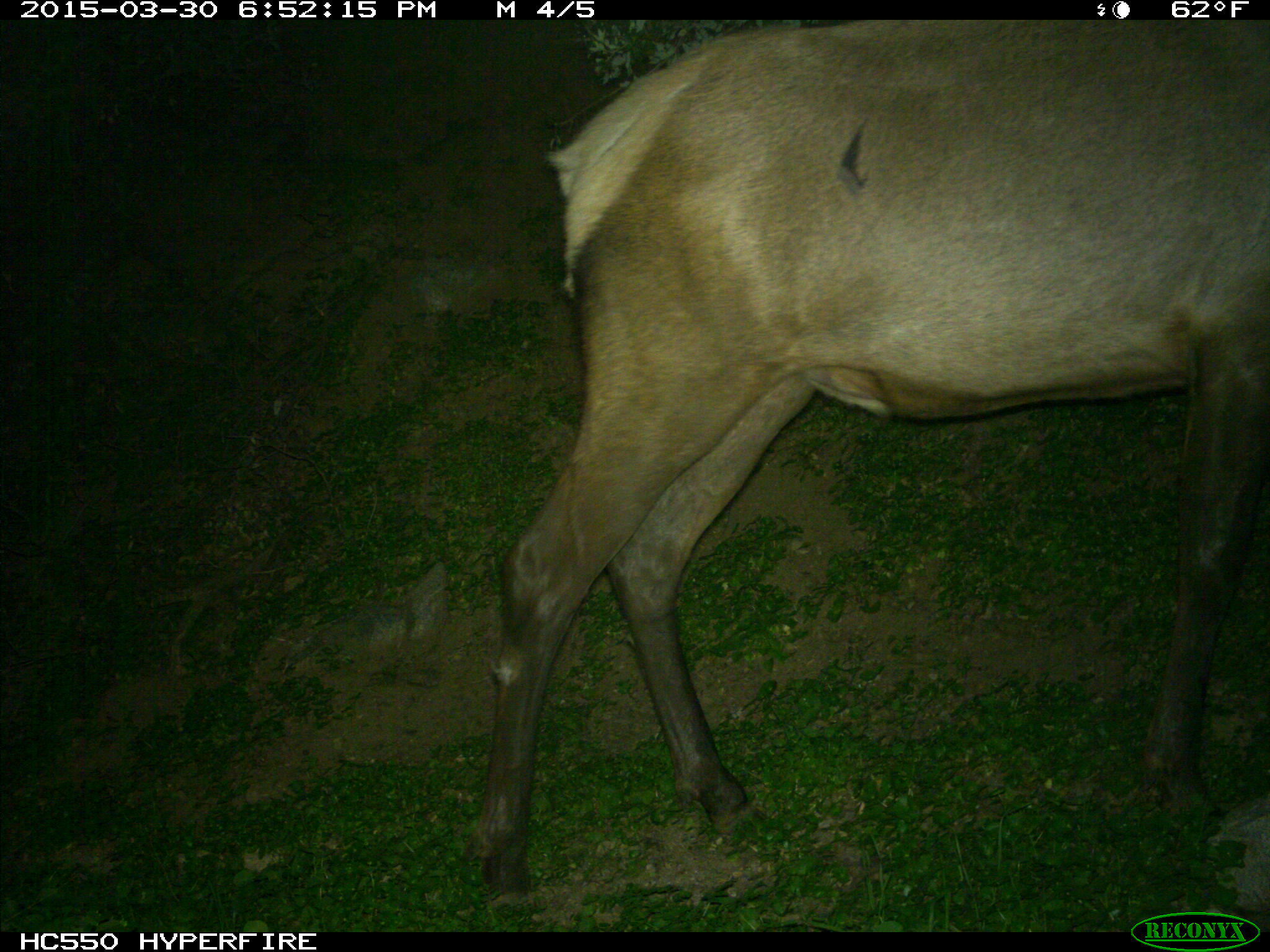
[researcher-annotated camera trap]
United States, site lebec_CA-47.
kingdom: Animalia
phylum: Chordata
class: Mammalia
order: Artiodactyla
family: Cervidae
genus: Cervus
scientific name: Cervus canadensis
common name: elk